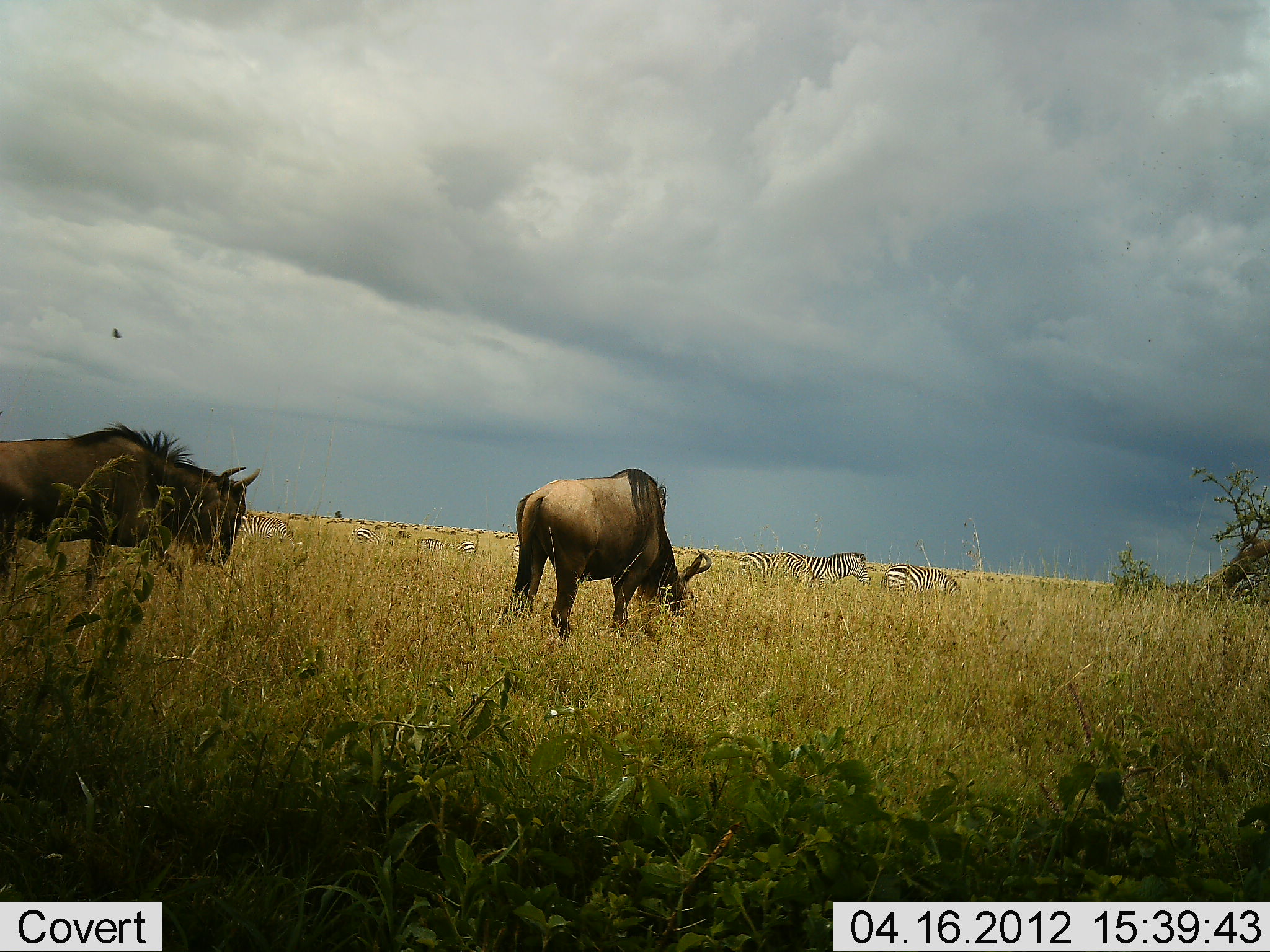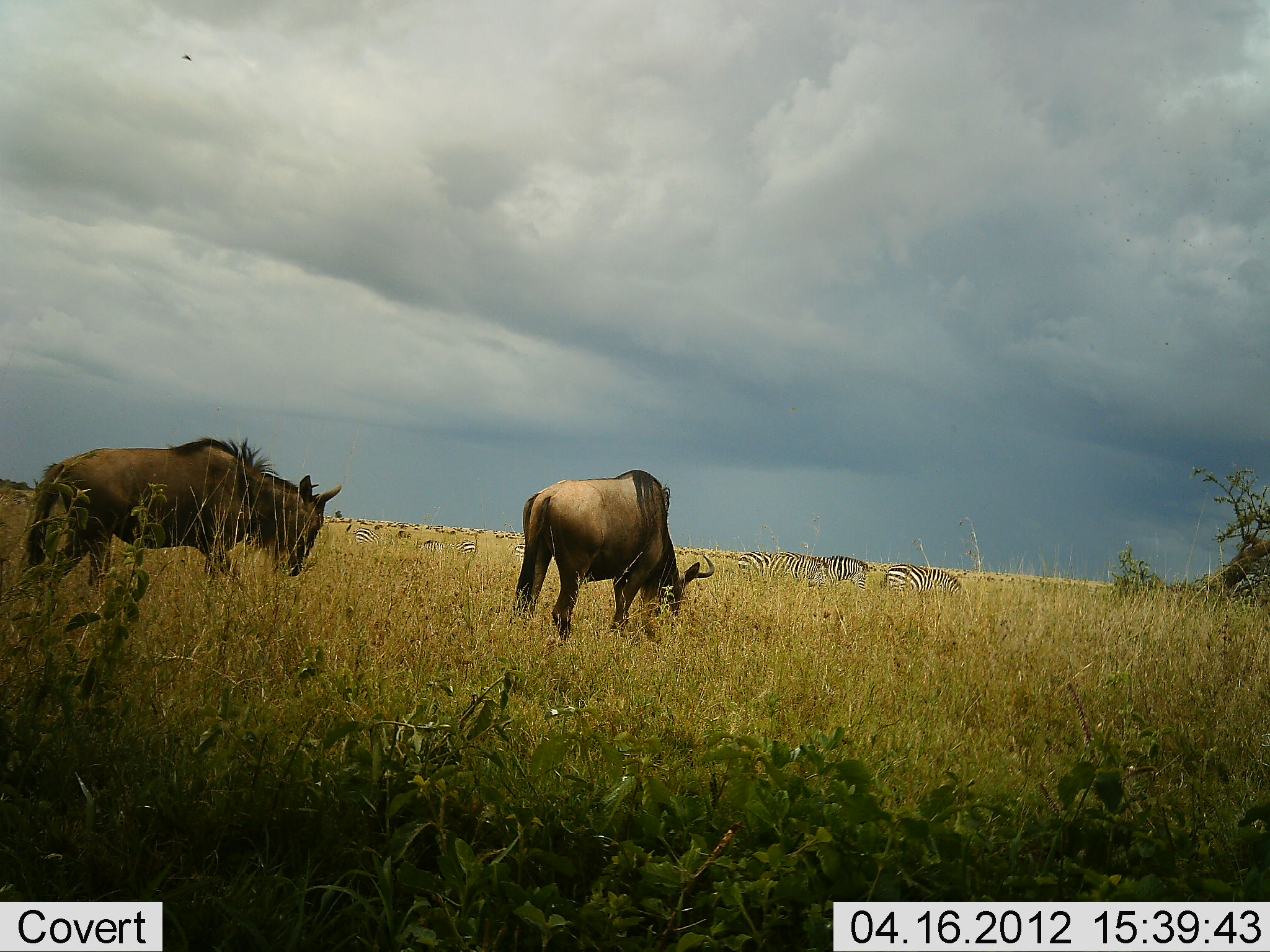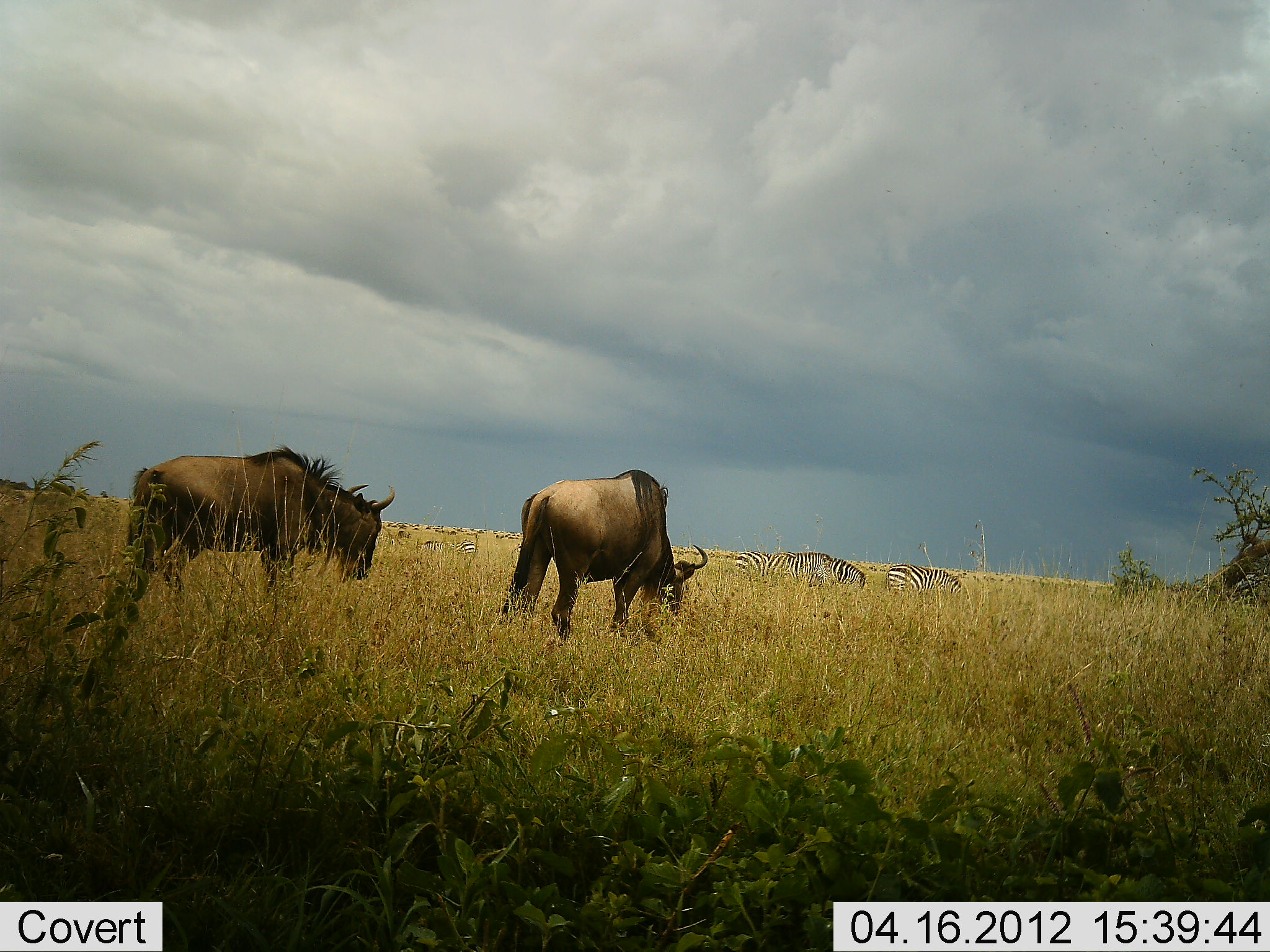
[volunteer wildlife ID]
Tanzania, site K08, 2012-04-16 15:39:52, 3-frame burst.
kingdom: Animalia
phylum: Chordata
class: Mammalia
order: Artiodactyla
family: Bovidae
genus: Connochaetes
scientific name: Connochaetes taurinus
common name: blue wildebeest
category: wildebeest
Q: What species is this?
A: Wildebeest (blue wildebeest) (Connochaetes taurinus).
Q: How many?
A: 2.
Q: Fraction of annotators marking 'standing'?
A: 28%.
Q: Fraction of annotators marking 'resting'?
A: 0%.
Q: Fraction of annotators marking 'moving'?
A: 61%.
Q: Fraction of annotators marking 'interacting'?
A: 0%.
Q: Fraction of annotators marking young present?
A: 0%.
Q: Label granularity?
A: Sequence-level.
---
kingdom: Animalia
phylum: Chordata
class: Mammalia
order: Perissodactyla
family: Equidae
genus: Equus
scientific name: Equus quagga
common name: plains zebra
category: zebra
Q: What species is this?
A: Zebra (plains zebra) (Equus quagga).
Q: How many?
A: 8.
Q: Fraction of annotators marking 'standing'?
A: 50%.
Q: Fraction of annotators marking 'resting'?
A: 12%.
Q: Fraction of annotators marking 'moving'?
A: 12%.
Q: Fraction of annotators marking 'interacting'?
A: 0%.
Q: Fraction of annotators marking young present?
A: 0%.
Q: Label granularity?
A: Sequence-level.